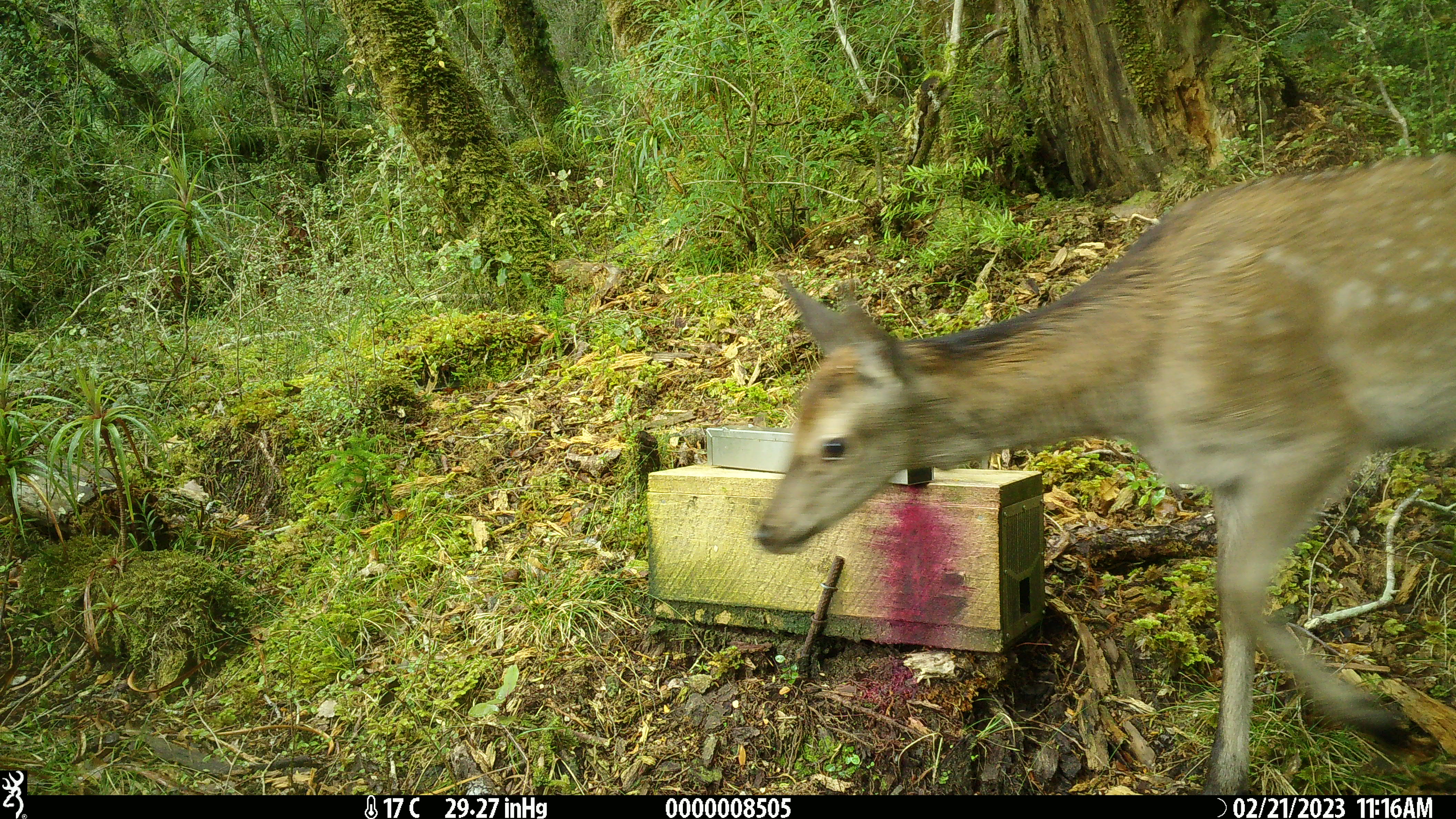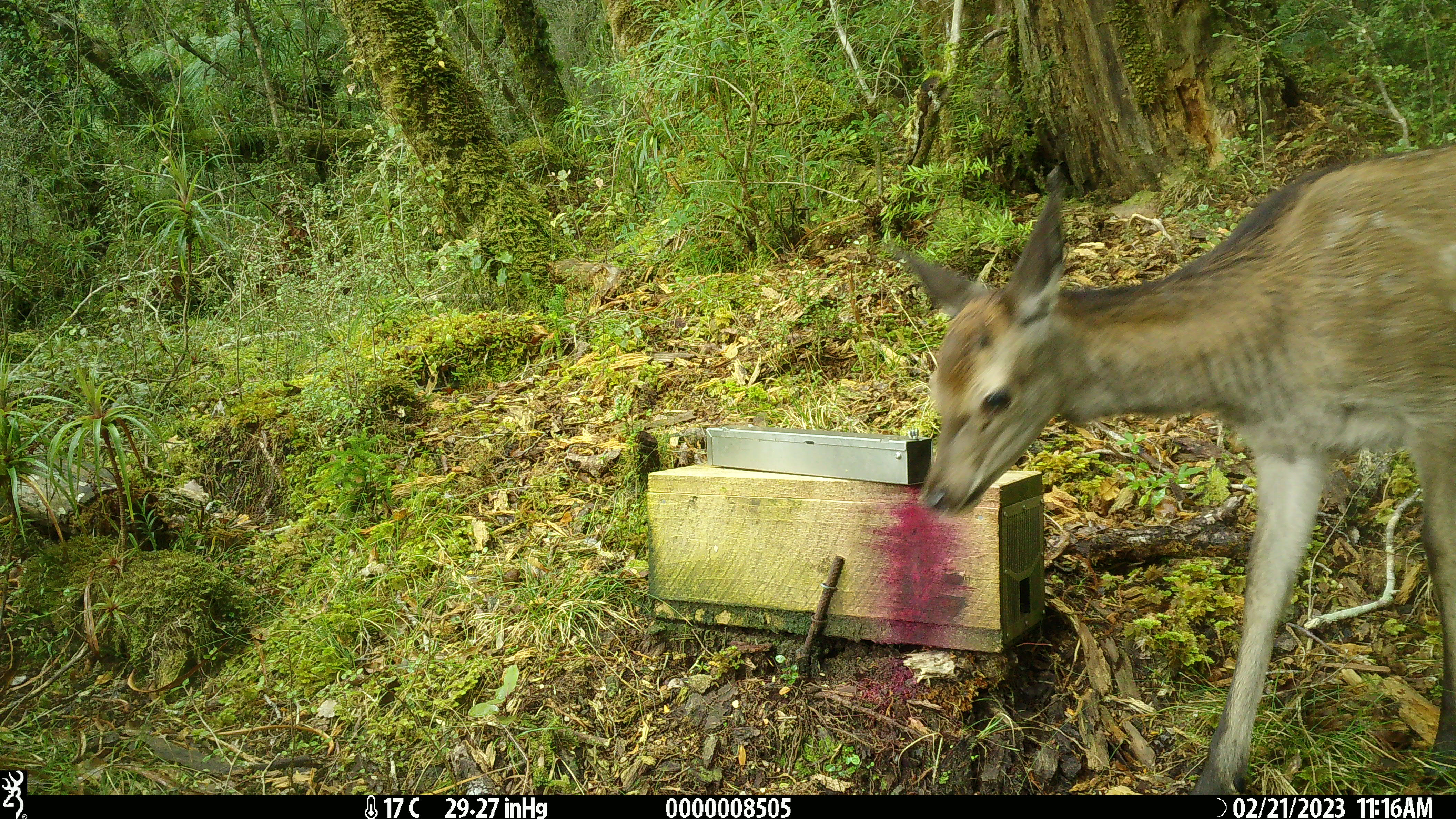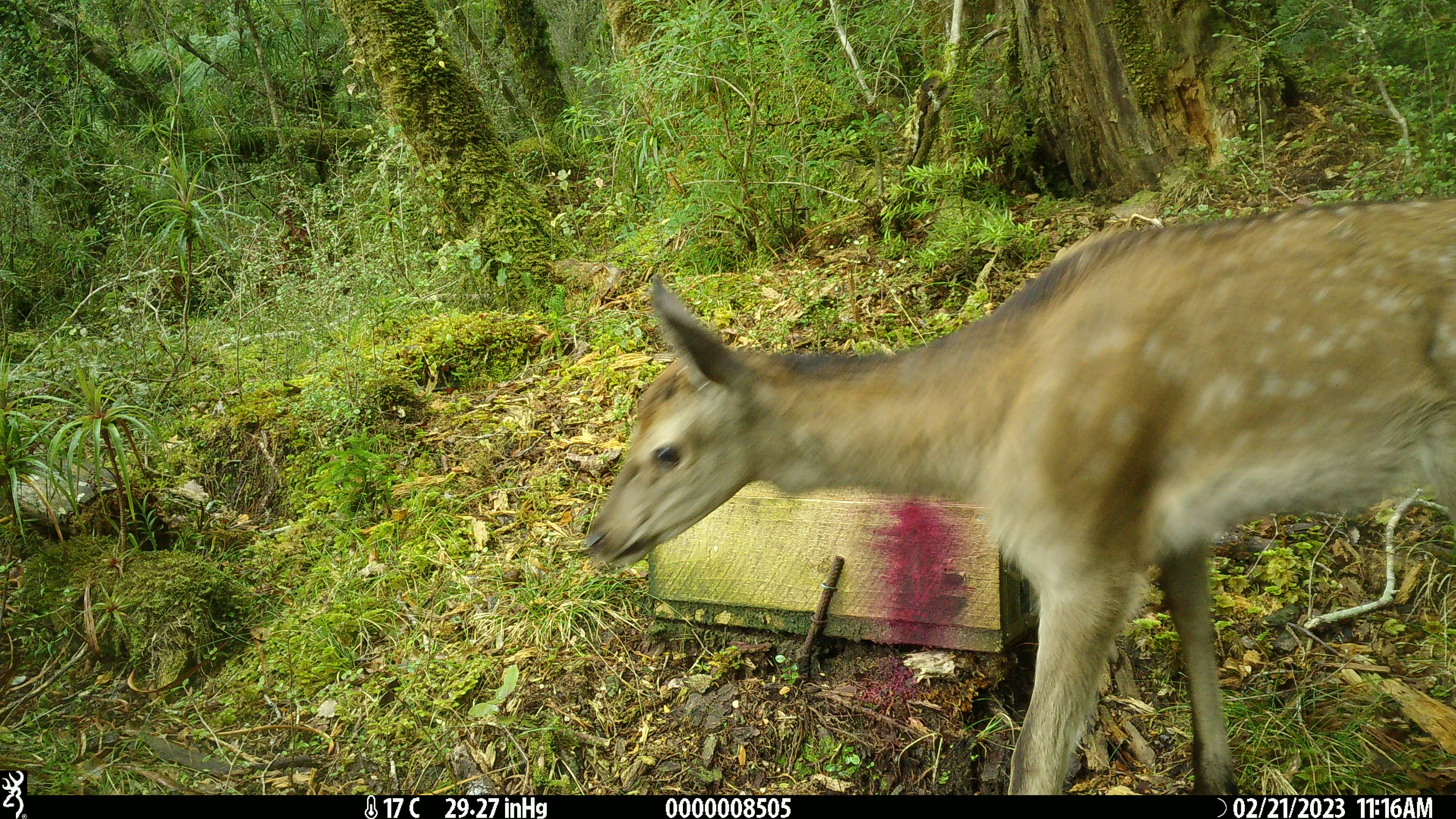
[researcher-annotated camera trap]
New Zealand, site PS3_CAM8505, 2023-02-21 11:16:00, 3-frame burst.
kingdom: Animalia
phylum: Chordata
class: Mammalia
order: Artiodactyla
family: Cervidae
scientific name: Cervidae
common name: deer